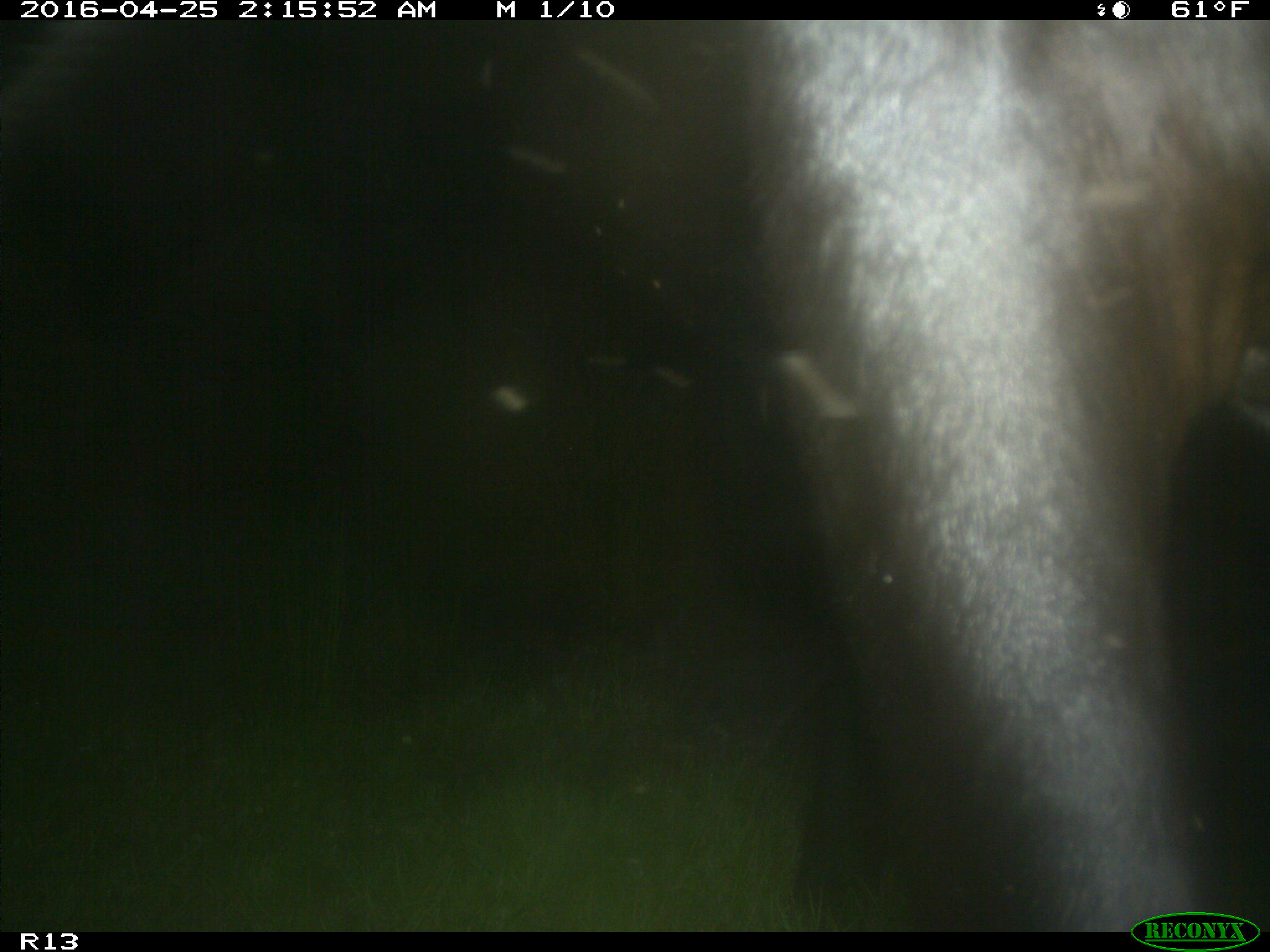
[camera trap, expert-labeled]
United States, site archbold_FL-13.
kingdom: Animalia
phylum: Chordata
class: Mammalia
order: Artiodactyla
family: Bovidae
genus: Bos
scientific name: Bos taurus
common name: domestic cow